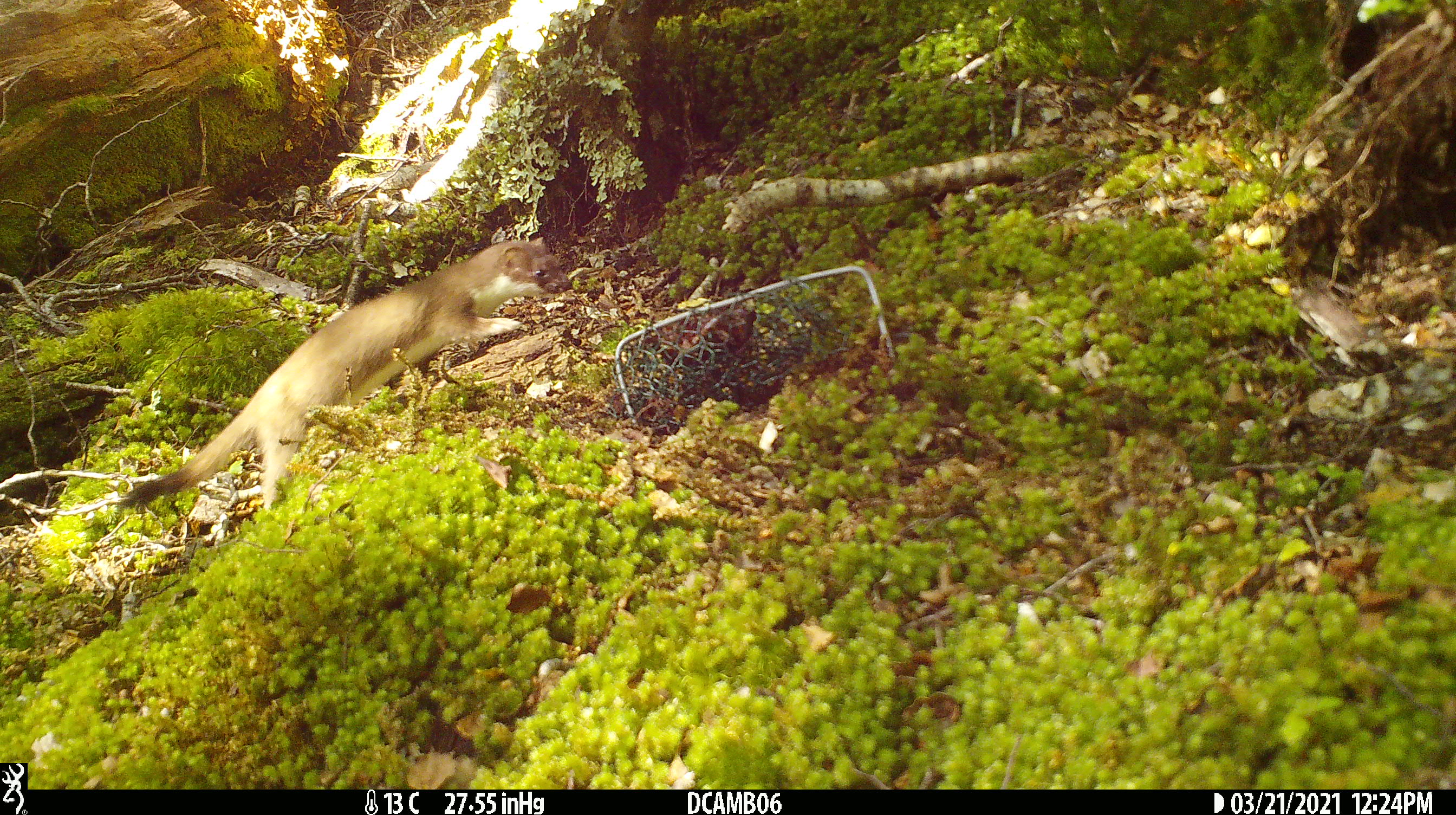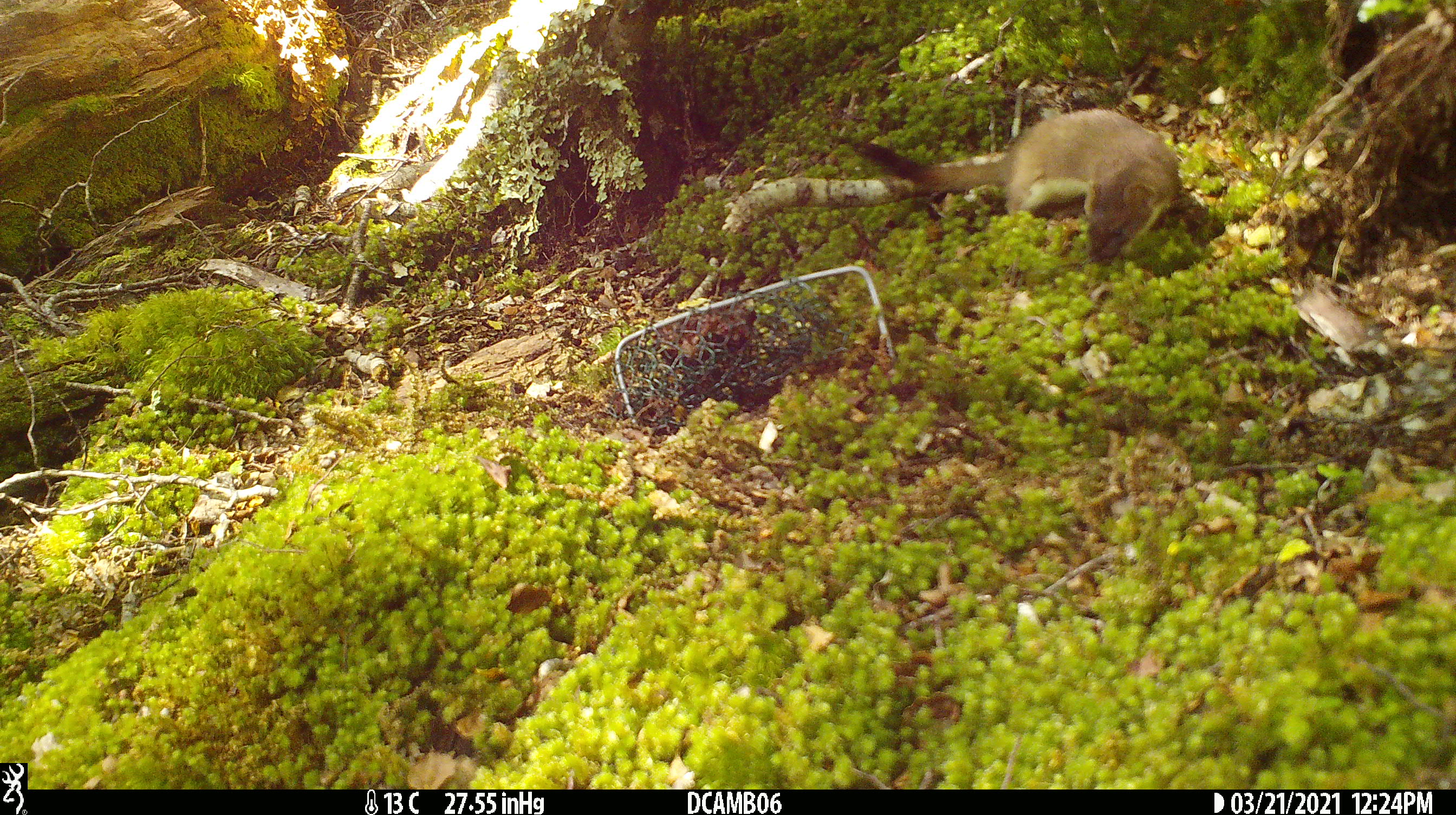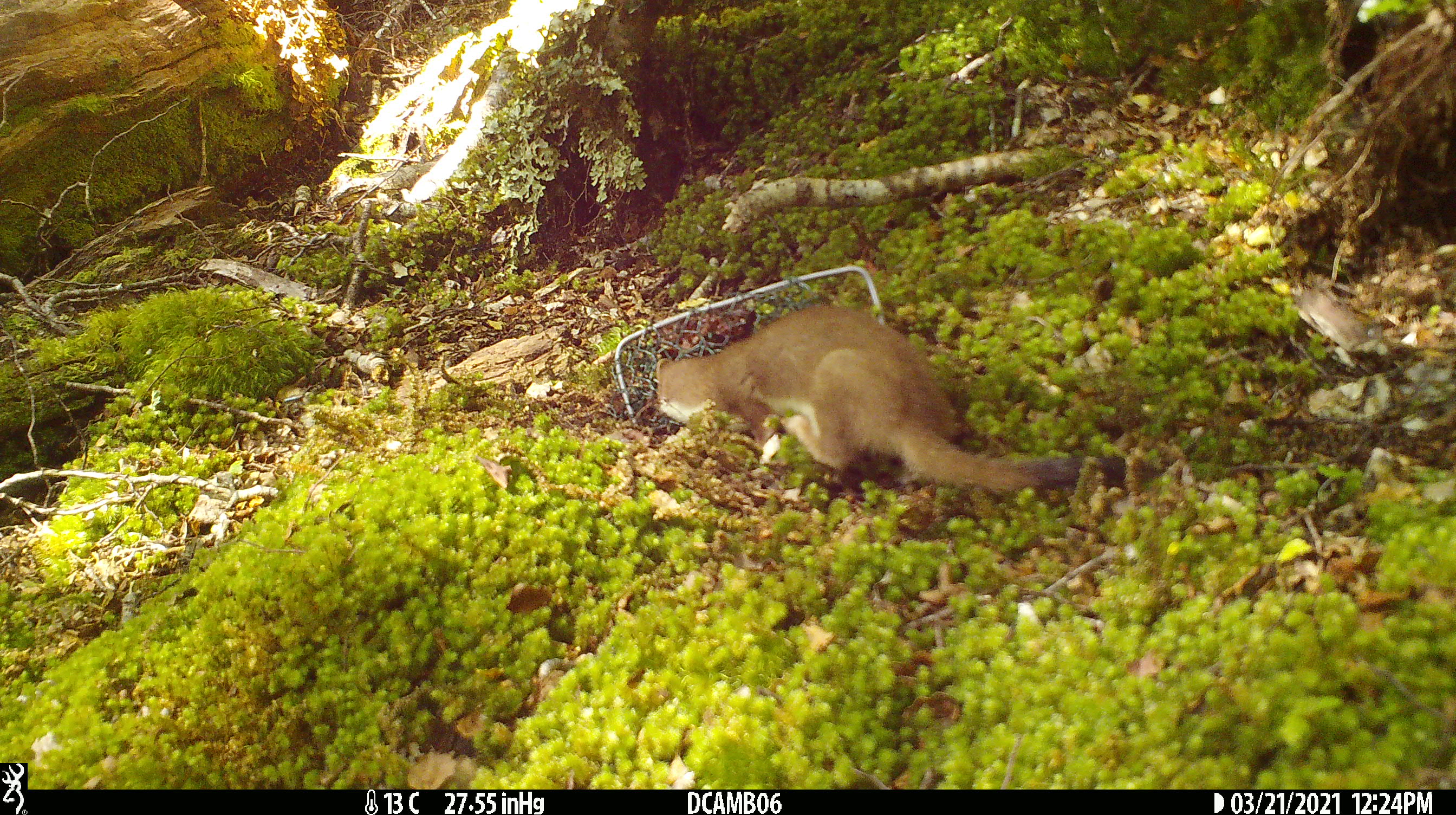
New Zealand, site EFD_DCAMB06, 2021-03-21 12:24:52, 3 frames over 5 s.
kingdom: Animalia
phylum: Chordata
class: Mammalia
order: Carnivora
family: Mustelidae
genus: Mustela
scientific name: Mustela erminea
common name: stoat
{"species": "stoat (Mustela erminea)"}